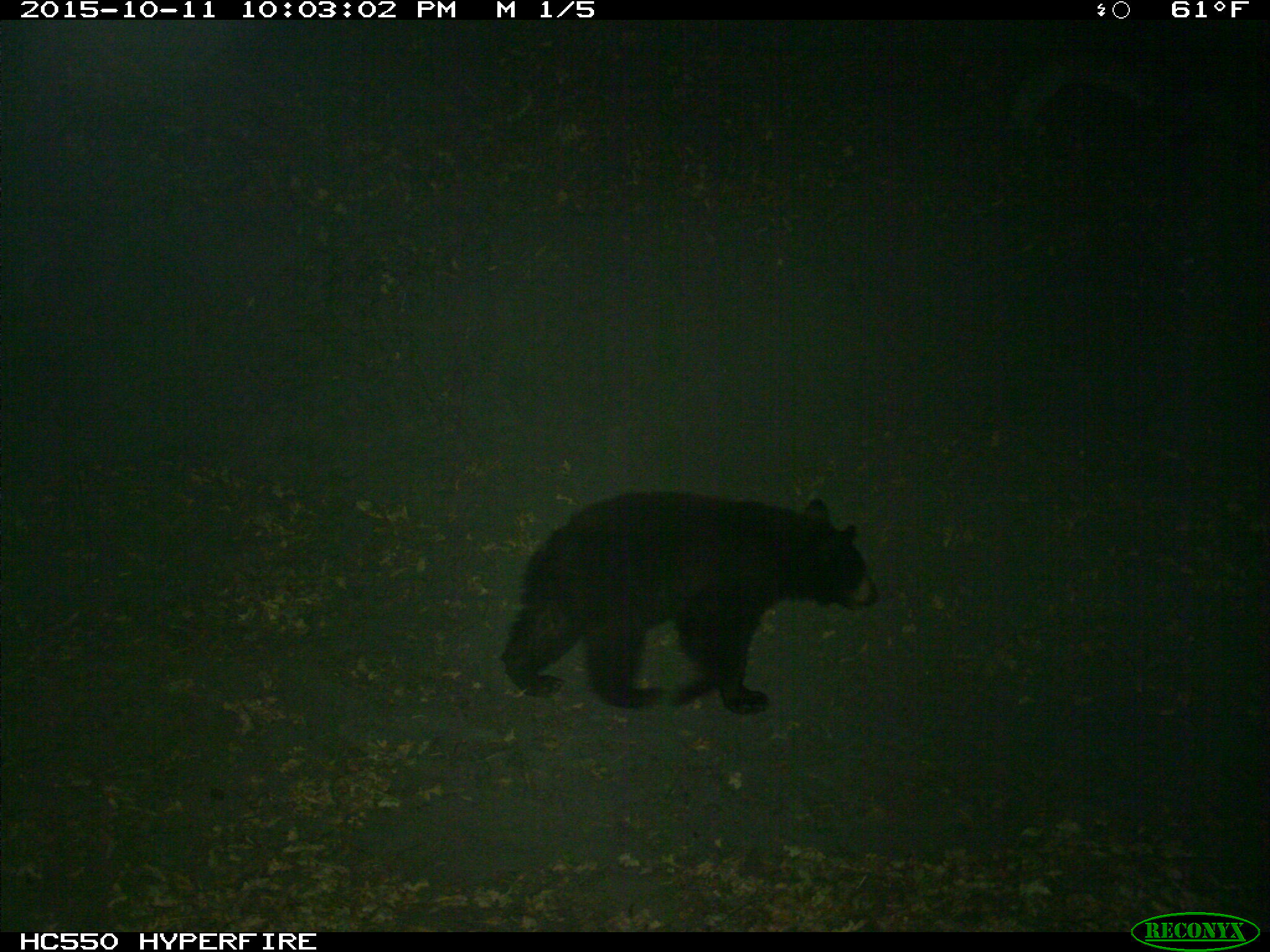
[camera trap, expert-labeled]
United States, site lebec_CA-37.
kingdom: Animalia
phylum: Chordata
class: Mammalia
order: Carnivora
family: Ursidae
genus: Ursus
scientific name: Ursus americanus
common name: american black bear